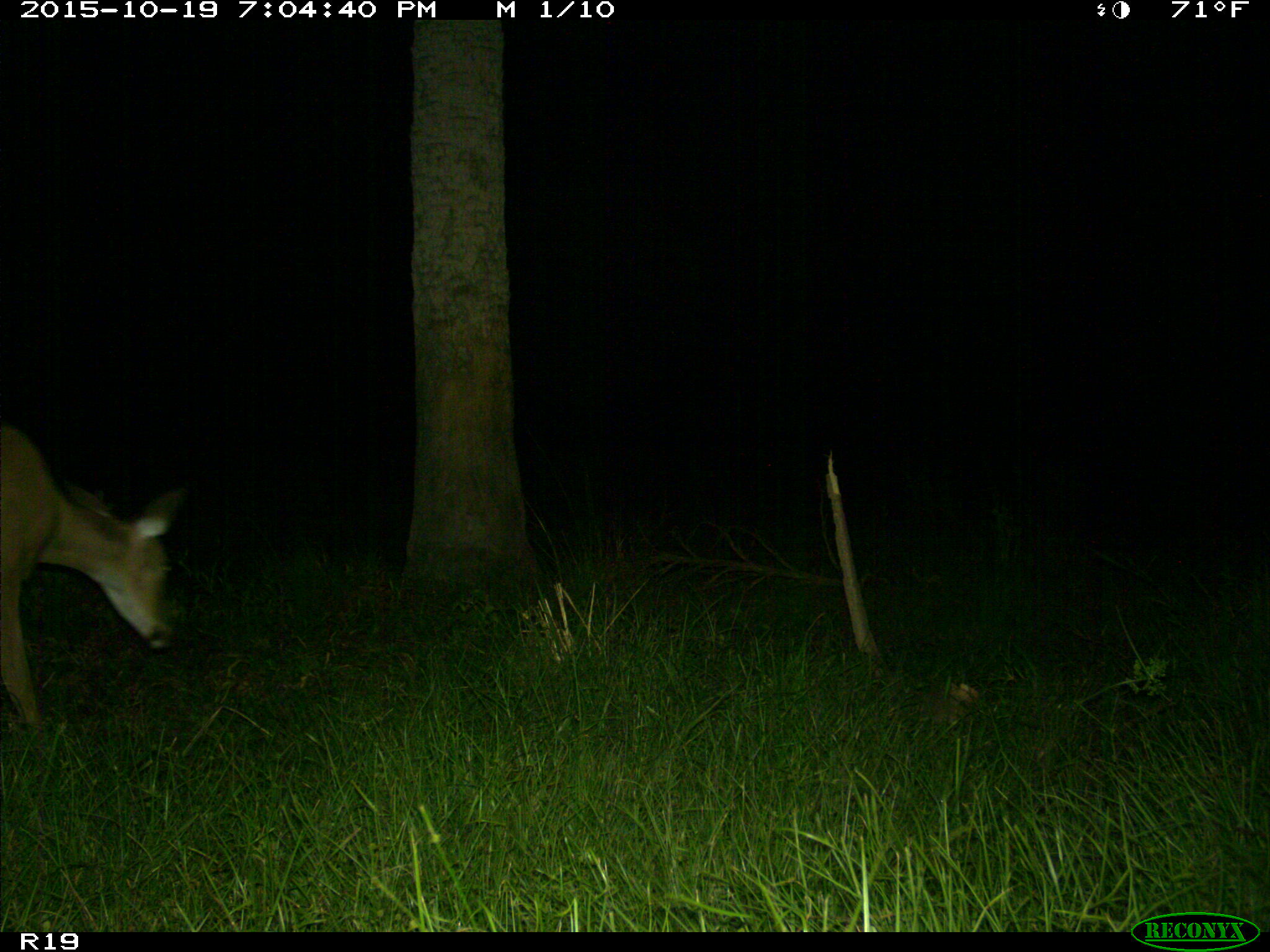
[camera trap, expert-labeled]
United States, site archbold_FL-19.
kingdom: Animalia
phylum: Chordata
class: Mammalia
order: Artiodactyla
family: Cervidae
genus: Odocoileus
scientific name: Odocoileus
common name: deer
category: unidentified deer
Unidentified deer (deer) (Odocoileus).